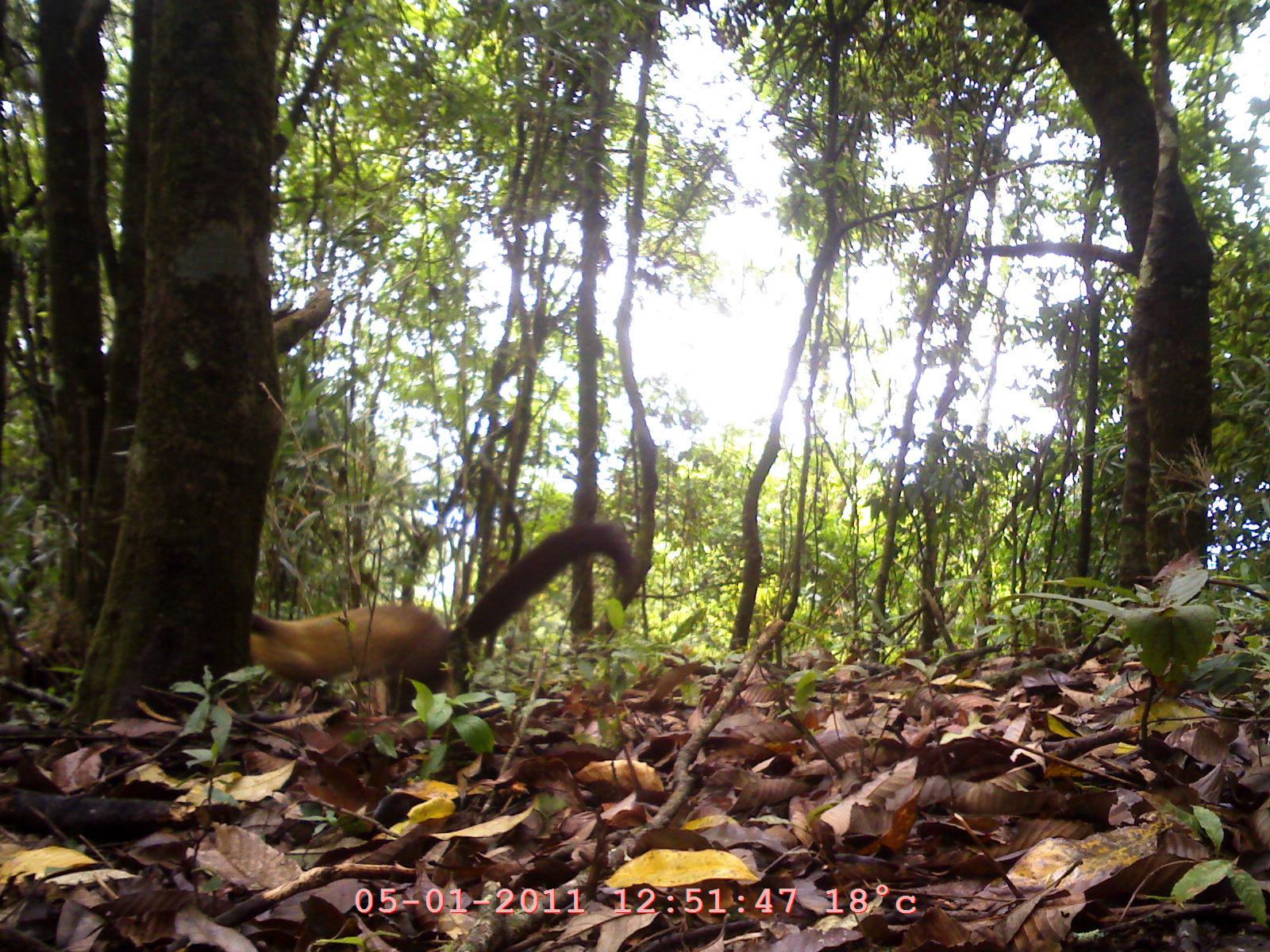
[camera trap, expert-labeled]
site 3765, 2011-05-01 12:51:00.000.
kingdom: Animalia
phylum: Chordata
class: Mammalia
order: Carnivora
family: Mustelidae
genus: Martes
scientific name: Martes flavigula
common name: yellow-throated marten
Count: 1.